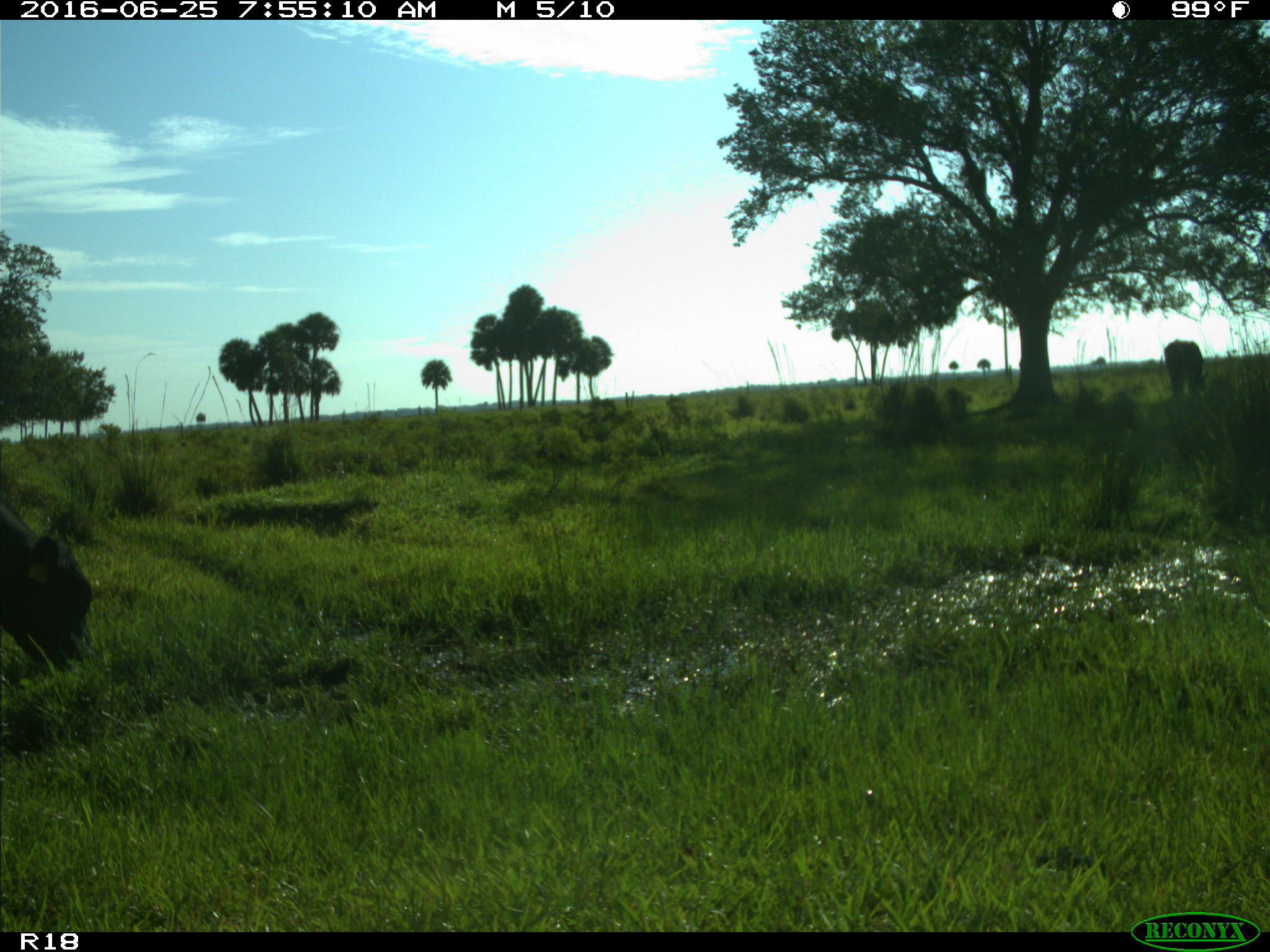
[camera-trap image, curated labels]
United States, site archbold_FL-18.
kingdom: Animalia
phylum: Chordata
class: Mammalia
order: Artiodactyla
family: Bovidae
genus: Bos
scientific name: Bos taurus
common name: domestic cow